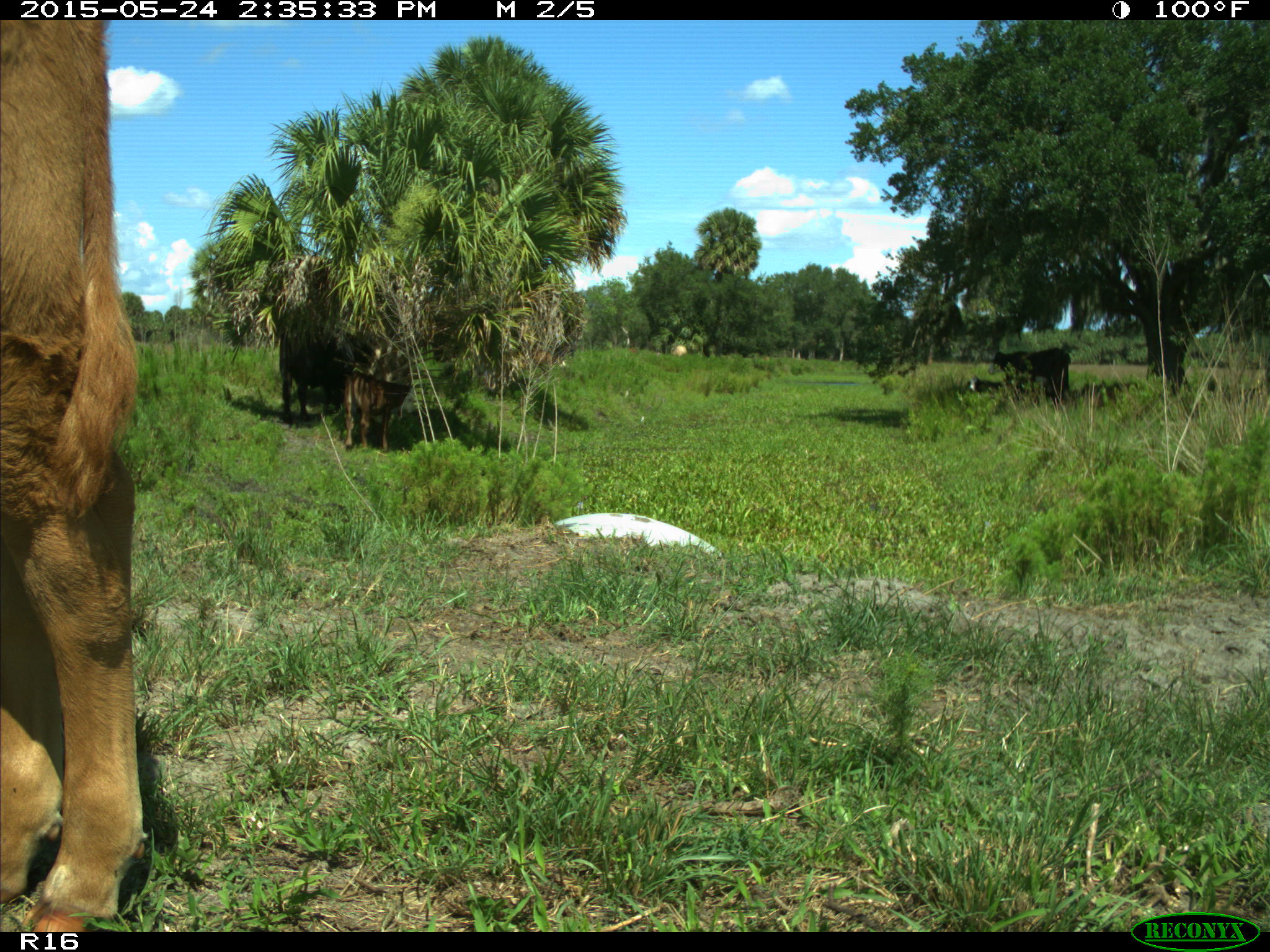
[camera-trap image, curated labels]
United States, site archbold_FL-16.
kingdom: Animalia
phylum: Chordata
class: Mammalia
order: Artiodactyla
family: Bovidae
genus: Bos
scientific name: Bos taurus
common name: domestic cow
Bos taurus (domestic cow).